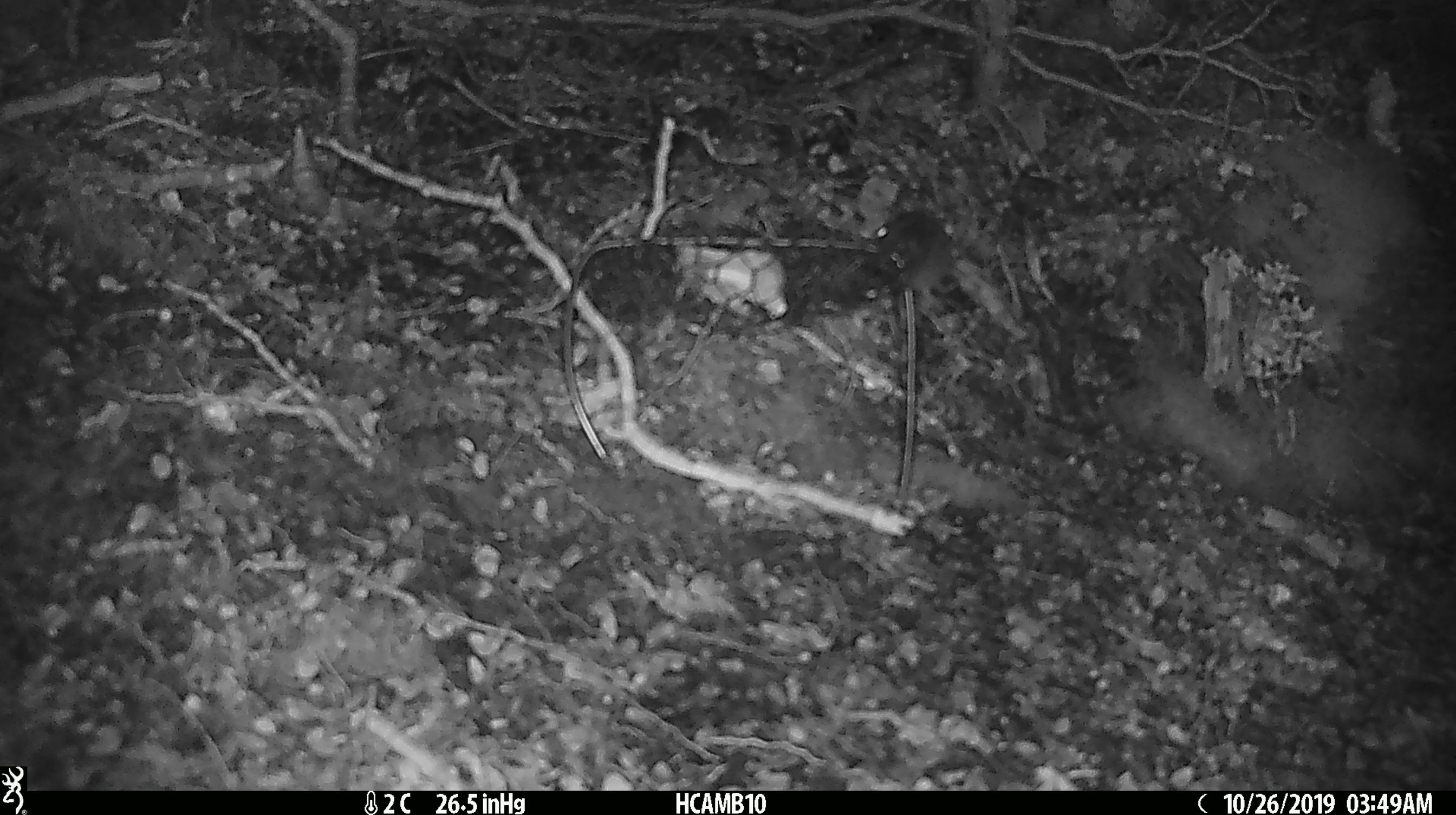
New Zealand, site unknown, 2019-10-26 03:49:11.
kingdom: Animalia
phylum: Chordata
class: Mammalia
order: Rodentia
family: Muridae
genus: Mus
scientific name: Mus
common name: mouse